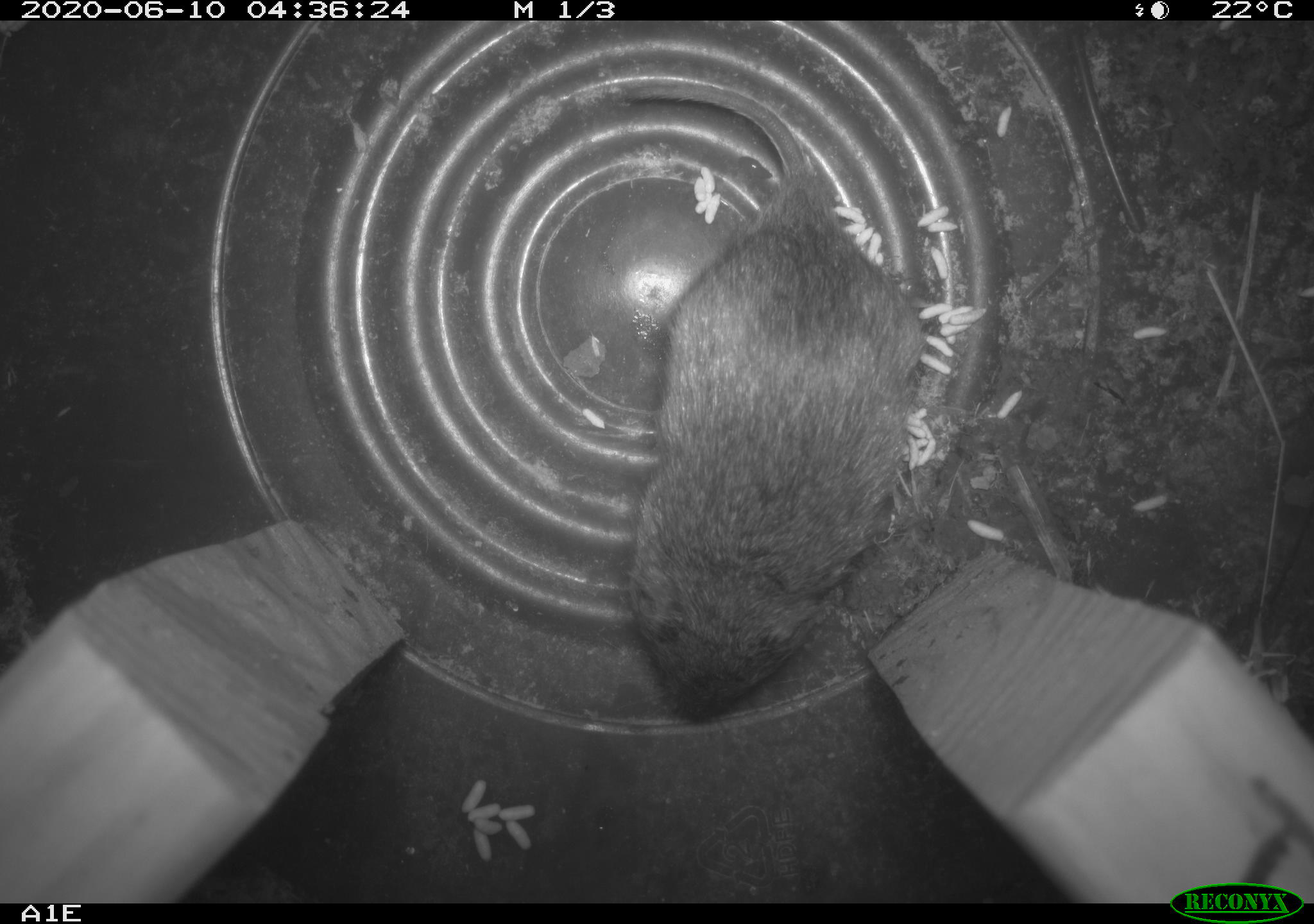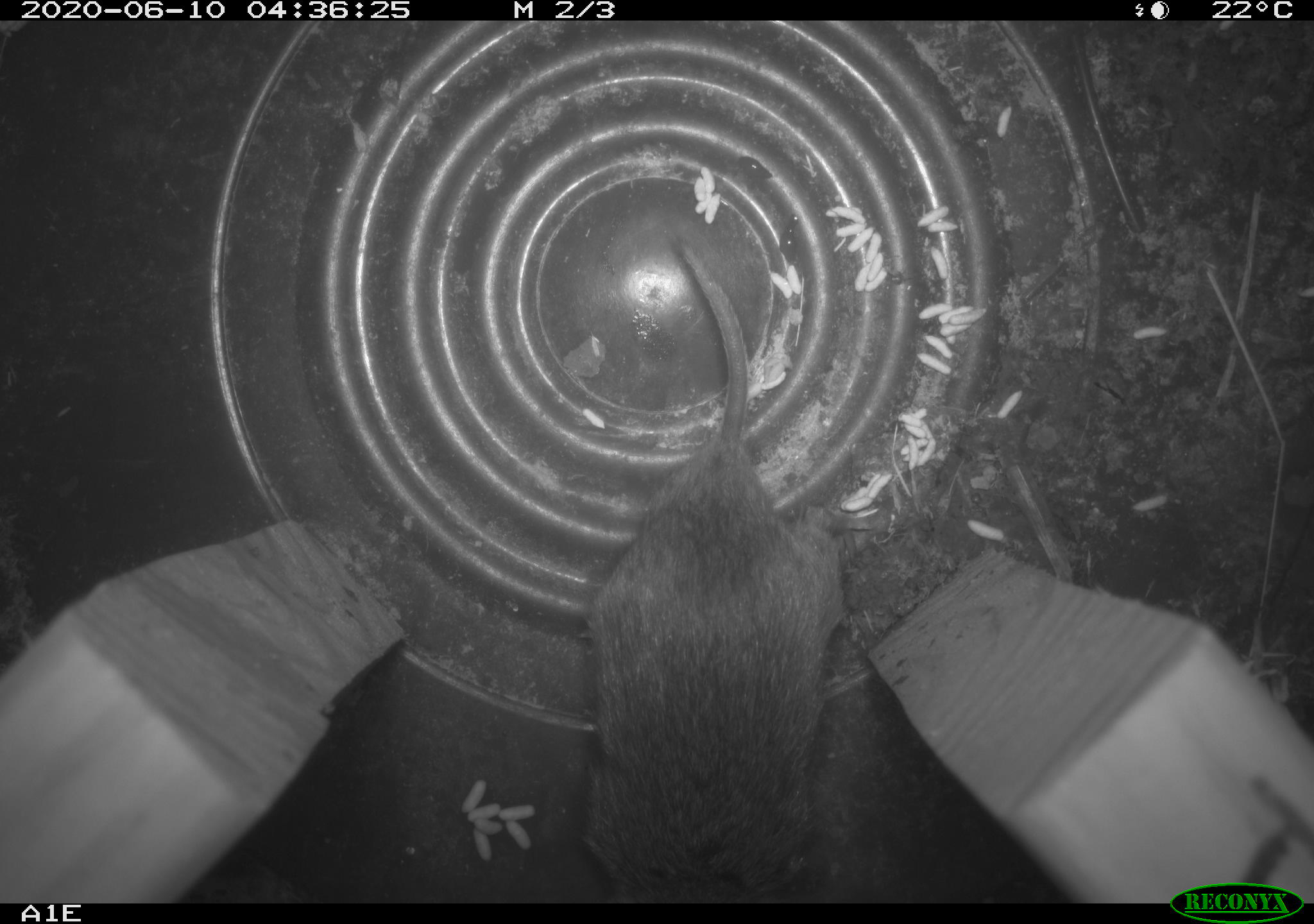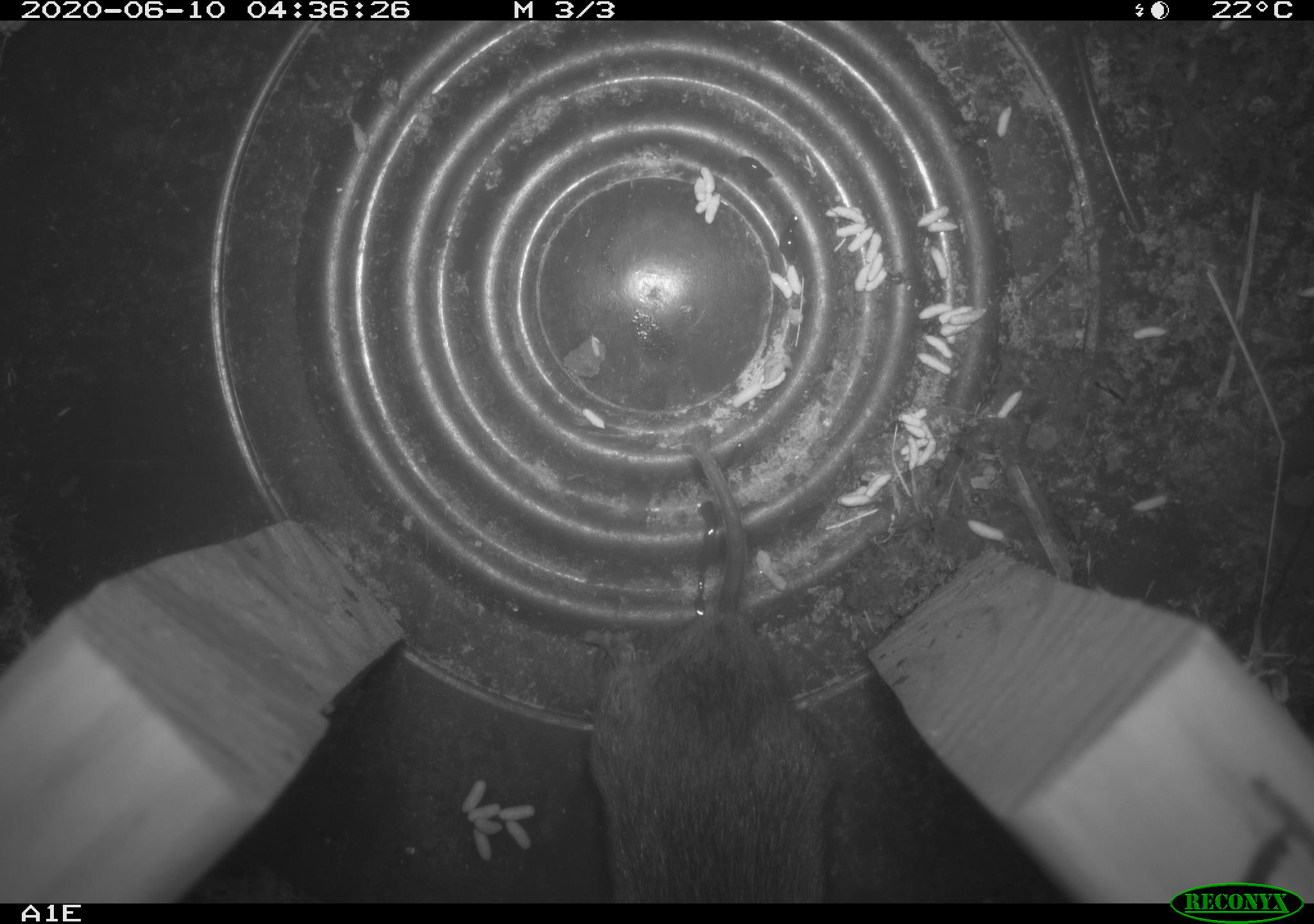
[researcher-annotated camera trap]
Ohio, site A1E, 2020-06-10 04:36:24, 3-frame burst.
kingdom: Animalia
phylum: Chordata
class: Mammalia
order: Rodentia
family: Cricetidae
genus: Microtus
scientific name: Microtus pennsylvanicus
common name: meadow vole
Meadow vole (Microtus pennsylvanicus).